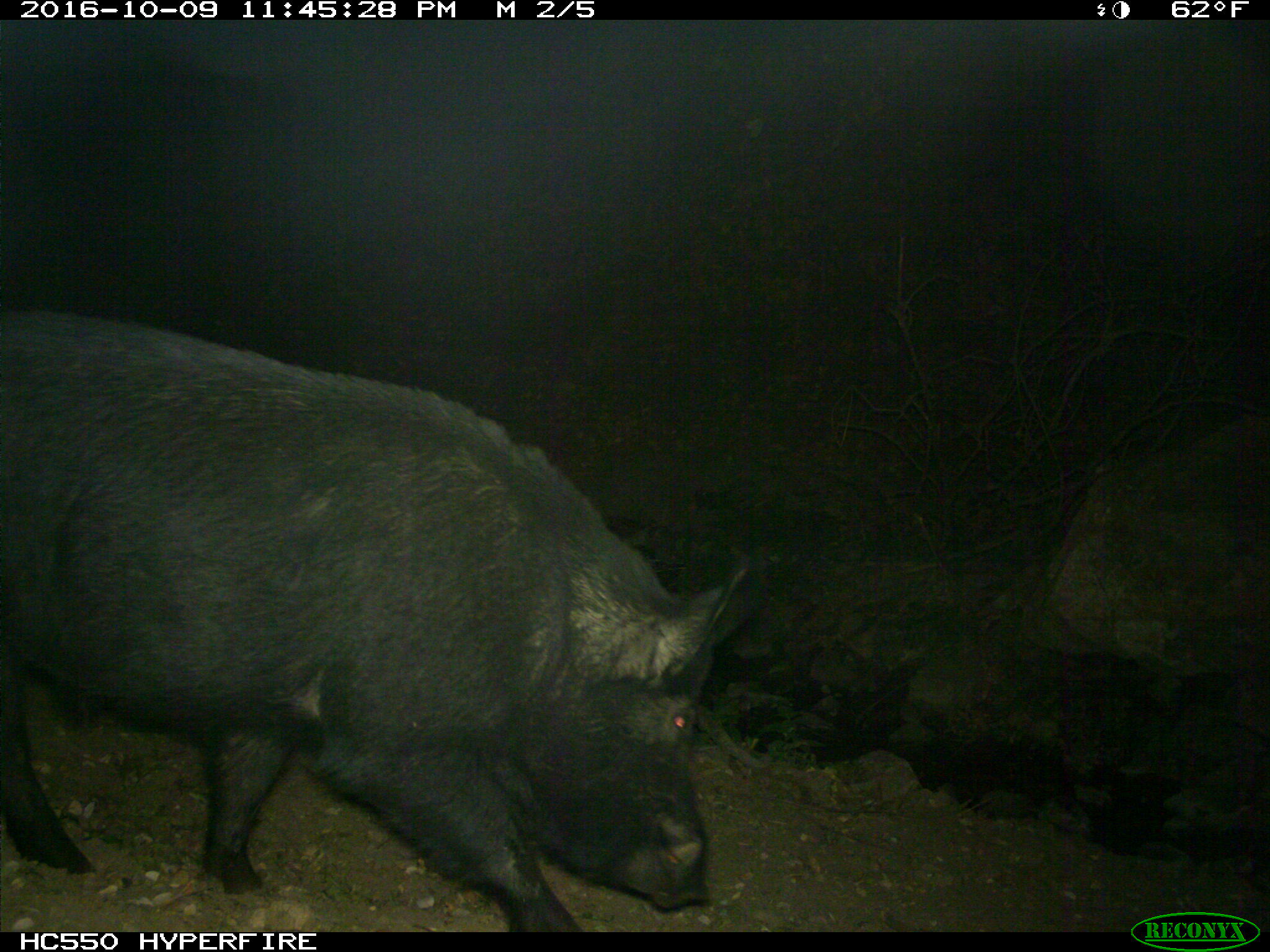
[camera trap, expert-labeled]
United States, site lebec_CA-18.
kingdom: Animalia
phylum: Chordata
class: Mammalia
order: Artiodactyla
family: Suidae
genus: Sus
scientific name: Sus scrofa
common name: wild boar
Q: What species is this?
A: Sus scrofa (wild boar).